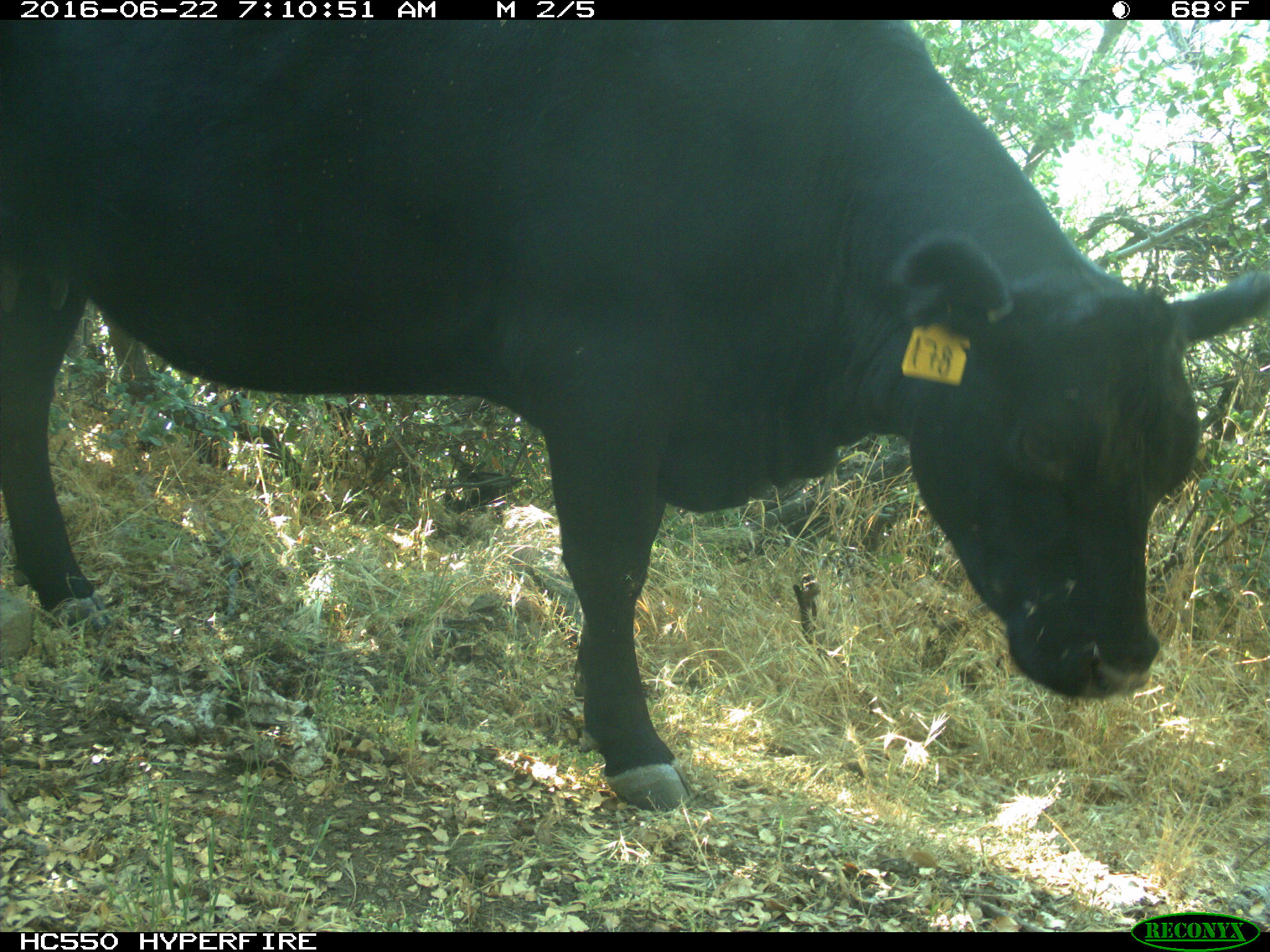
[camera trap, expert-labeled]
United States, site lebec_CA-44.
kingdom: Animalia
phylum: Chordata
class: Mammalia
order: Artiodactyla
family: Bovidae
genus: Bos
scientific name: Bos taurus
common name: domestic cow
Bos taurus (domestic cow).